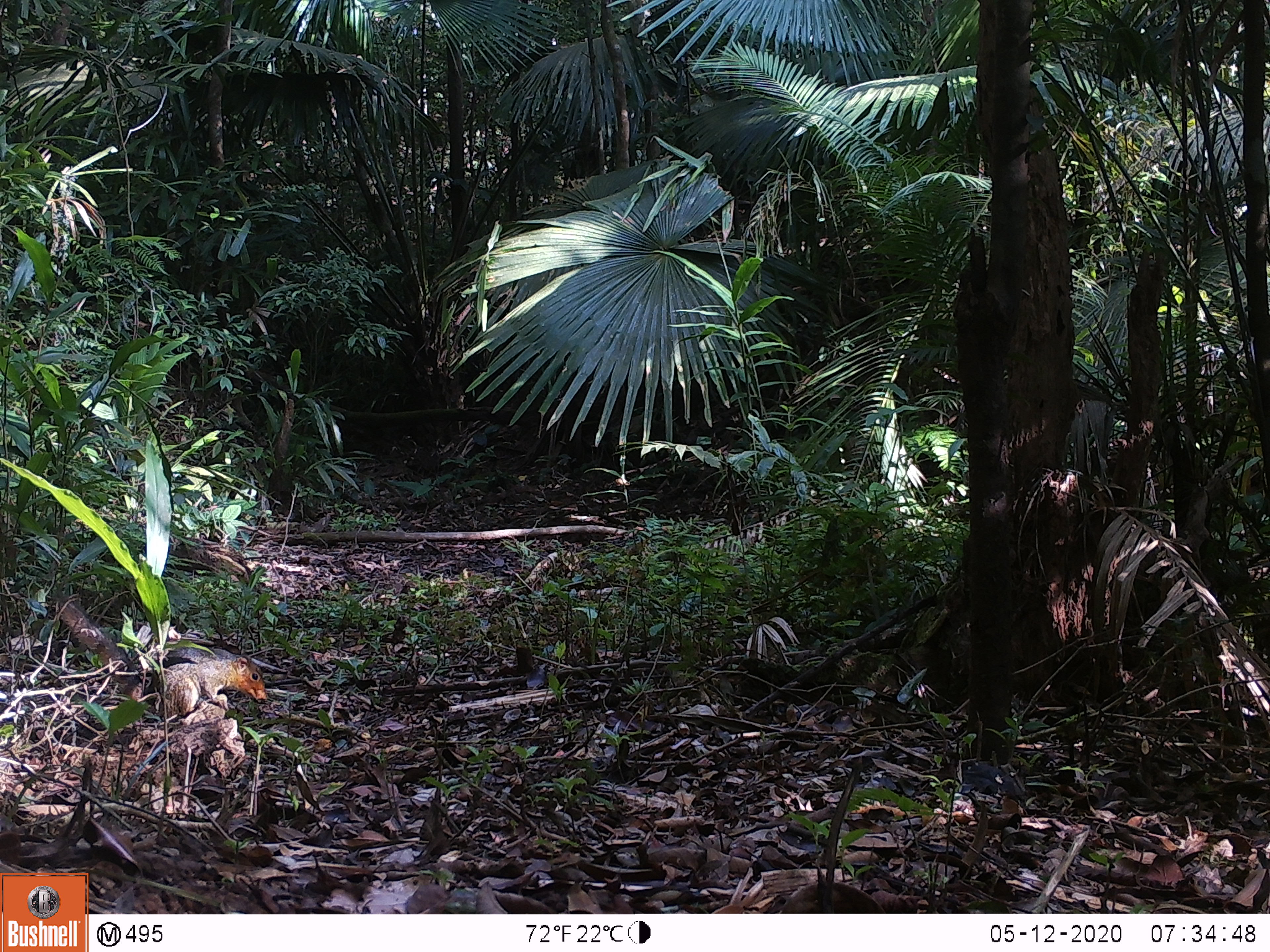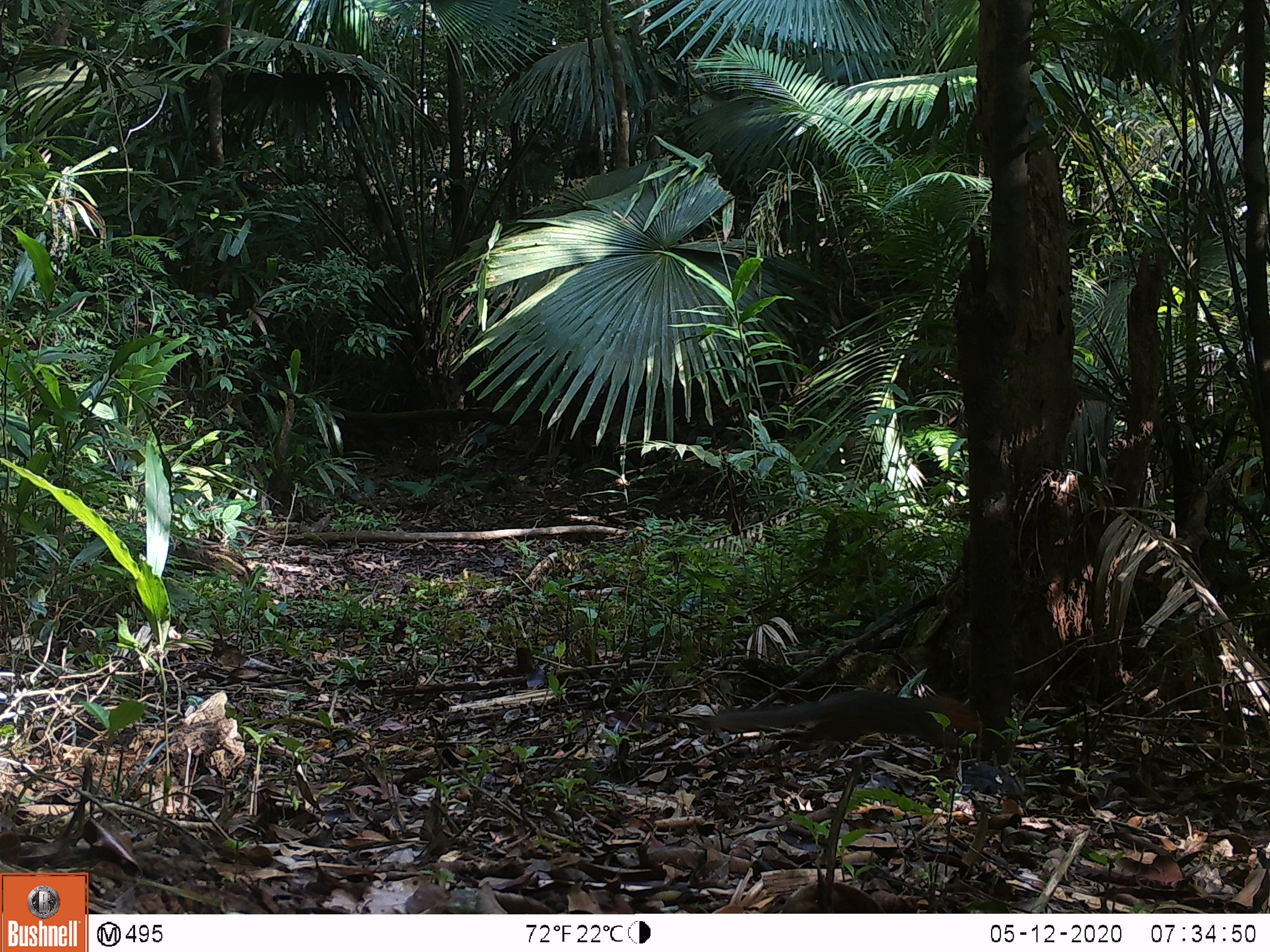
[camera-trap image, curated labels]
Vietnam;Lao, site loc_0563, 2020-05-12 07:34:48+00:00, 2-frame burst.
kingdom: Animalia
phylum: Chordata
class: Mammalia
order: Rodentia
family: Sciuridae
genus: Dremomys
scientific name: Dremomys rufigenis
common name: red-cheeked squirrel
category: red cheeked squirrel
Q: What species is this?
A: Red cheeked squirrel (red-cheeked squirrel) (Dremomys rufigenis).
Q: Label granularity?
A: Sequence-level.